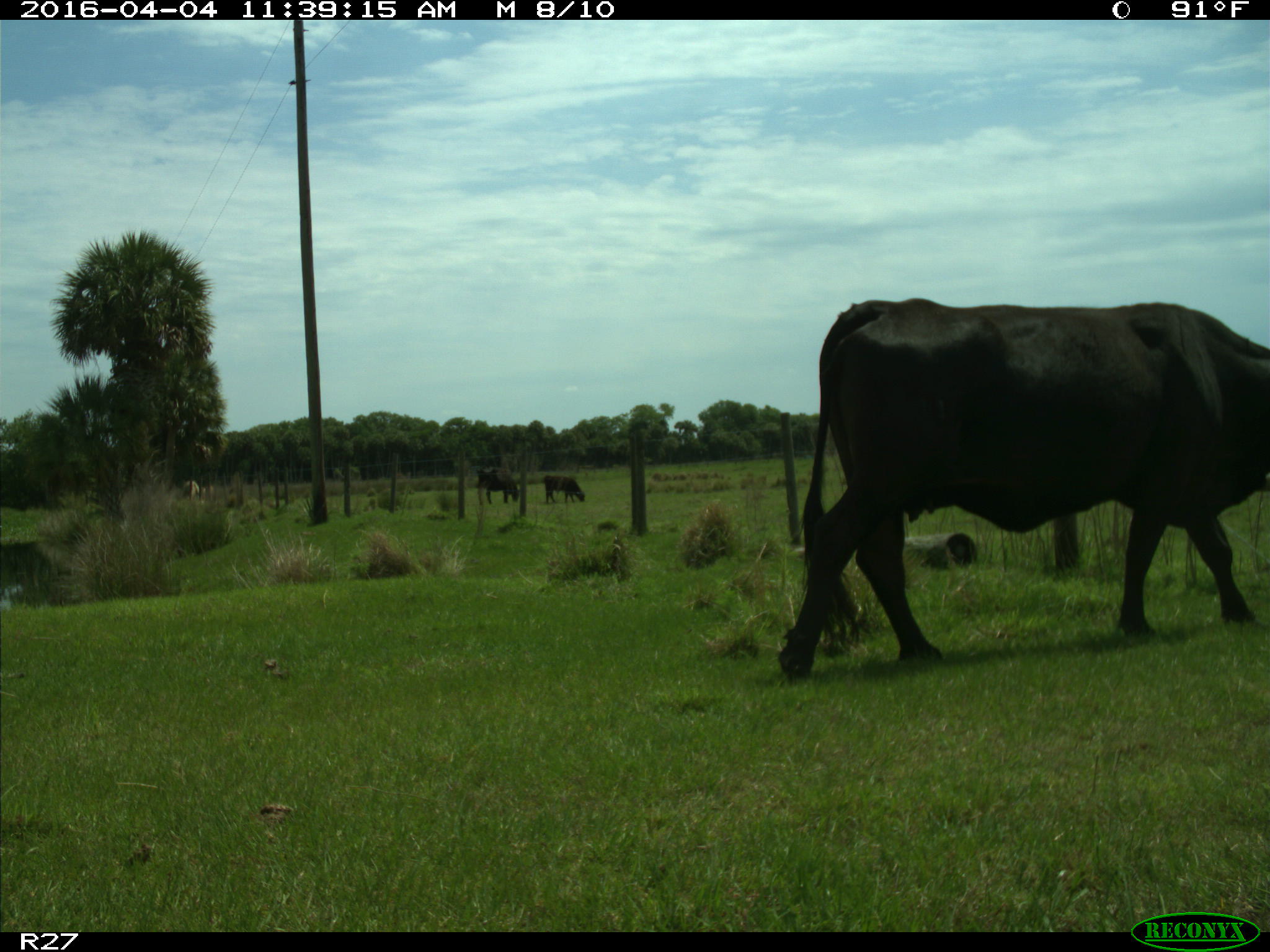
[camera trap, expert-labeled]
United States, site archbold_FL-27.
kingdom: Animalia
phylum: Chordata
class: Mammalia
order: Artiodactyla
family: Bovidae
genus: Bos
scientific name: Bos taurus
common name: domestic cow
Bos taurus (domestic cow).